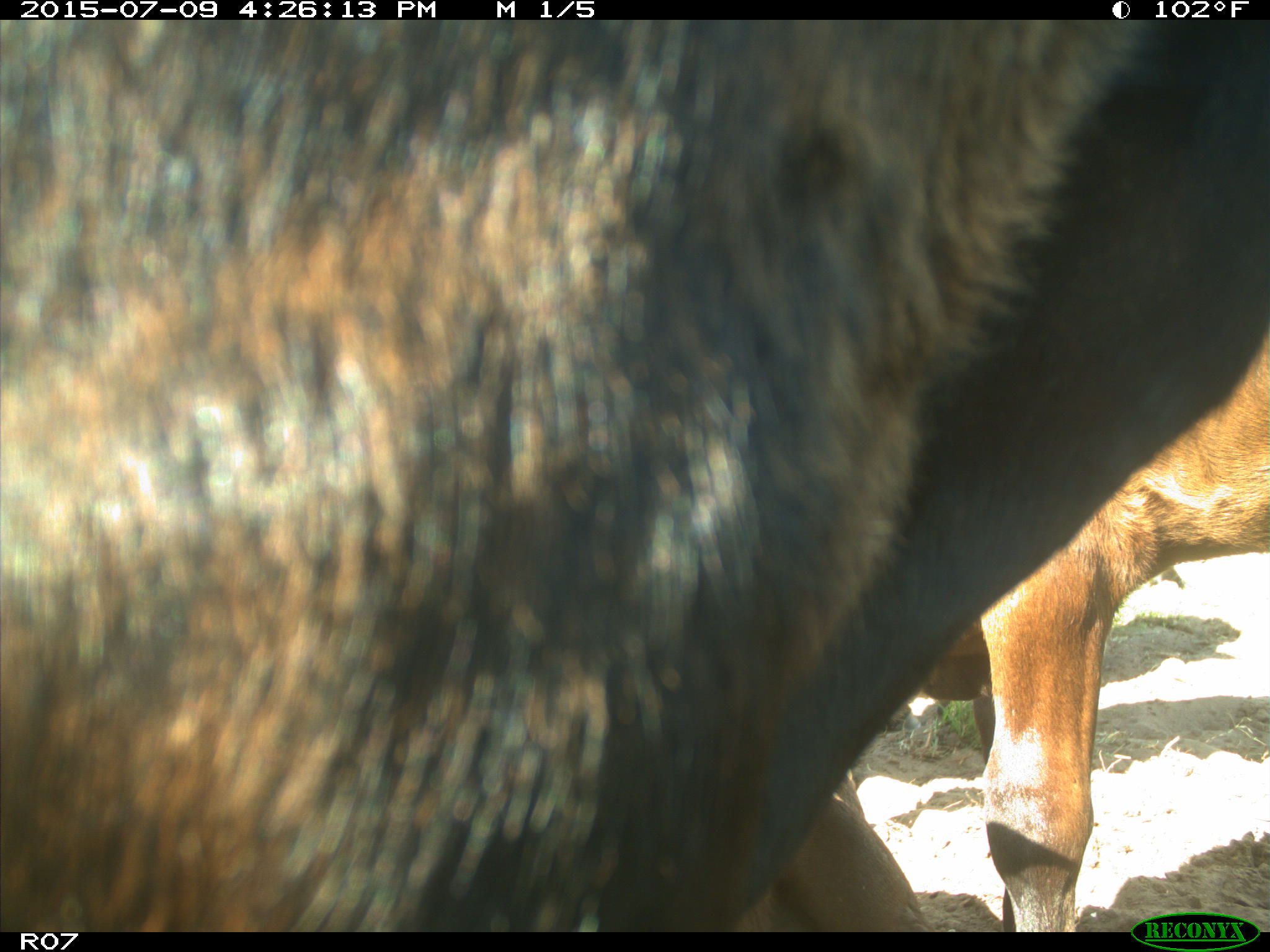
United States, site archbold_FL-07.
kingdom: Animalia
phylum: Chordata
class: Mammalia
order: Artiodactyla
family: Bovidae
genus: Bos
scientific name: Bos taurus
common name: domestic cow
Bos taurus (domestic cow).